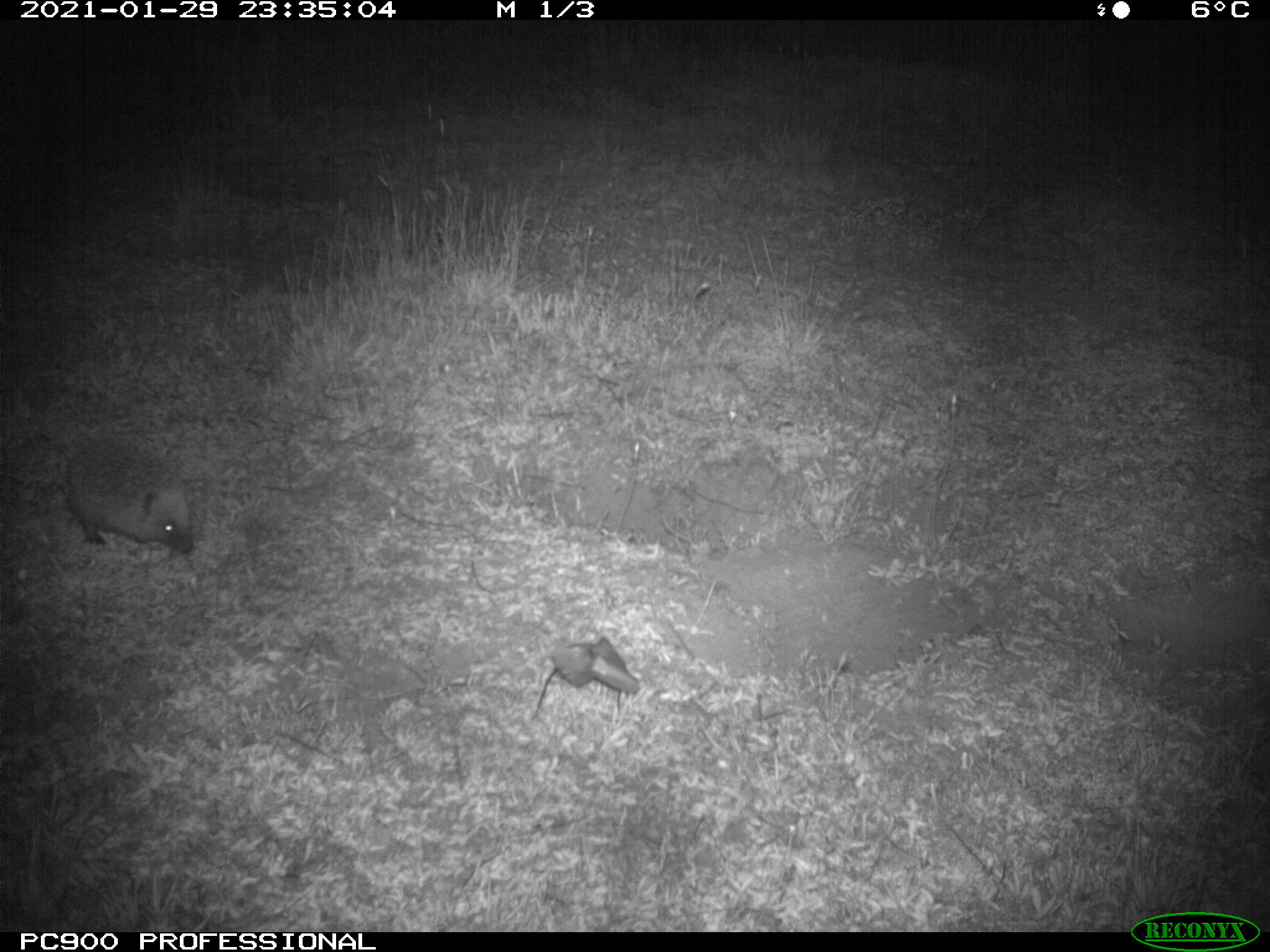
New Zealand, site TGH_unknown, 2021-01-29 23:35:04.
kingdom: Animalia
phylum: Chordata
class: Mammalia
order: Eulipotyphla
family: Erinaceidae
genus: Erinaceus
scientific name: Erinaceus europaeus europaeus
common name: european hedgehog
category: hedgehog